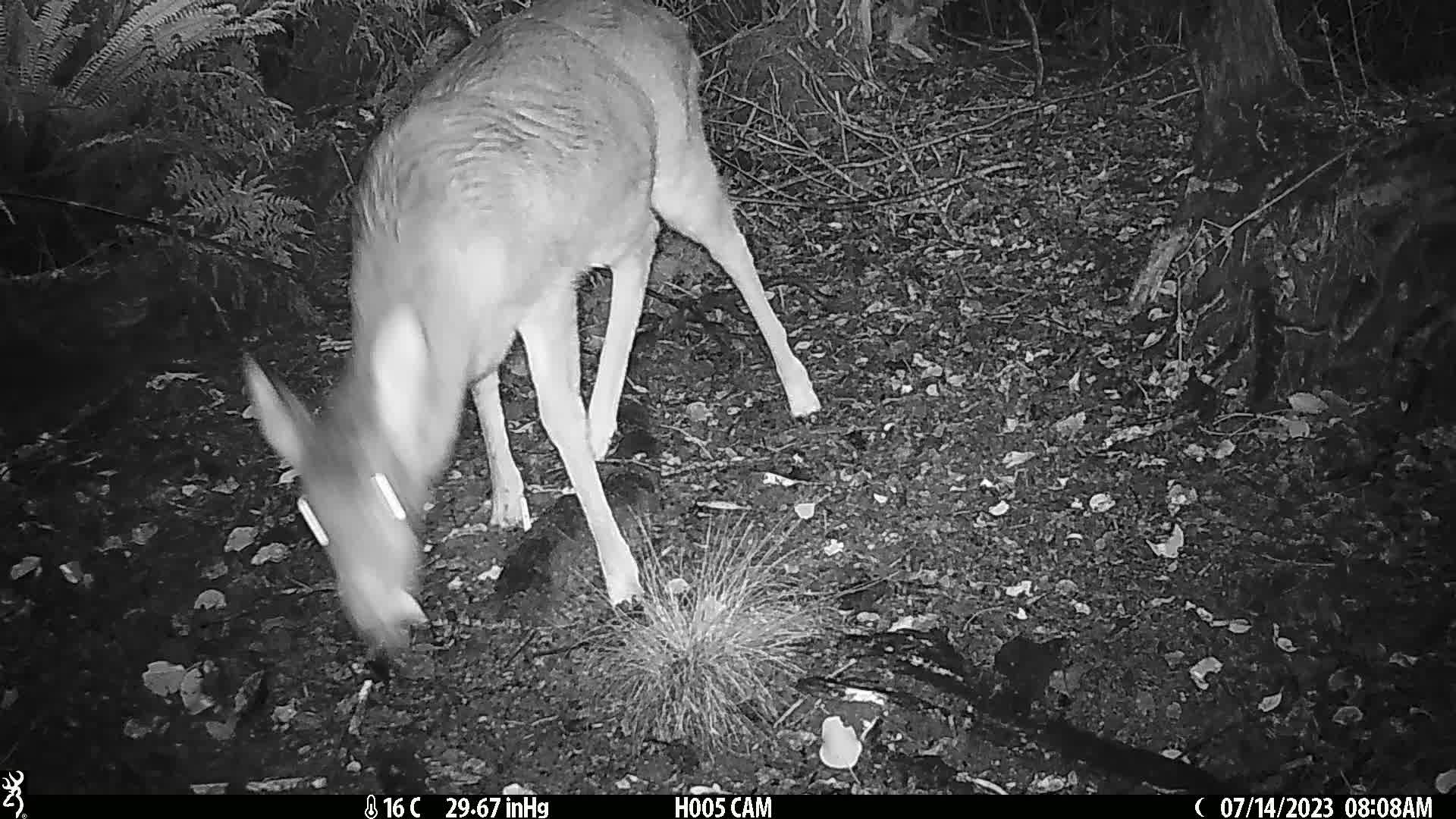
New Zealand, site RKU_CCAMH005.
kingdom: Animalia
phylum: Chordata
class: Mammalia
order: Artiodactyla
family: Cervidae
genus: Odocoileus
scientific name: Odocoileus virginianus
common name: white-tailed deer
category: white tailed deer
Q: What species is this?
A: White tailed deer (white-tailed deer) (Odocoileus virginianus).